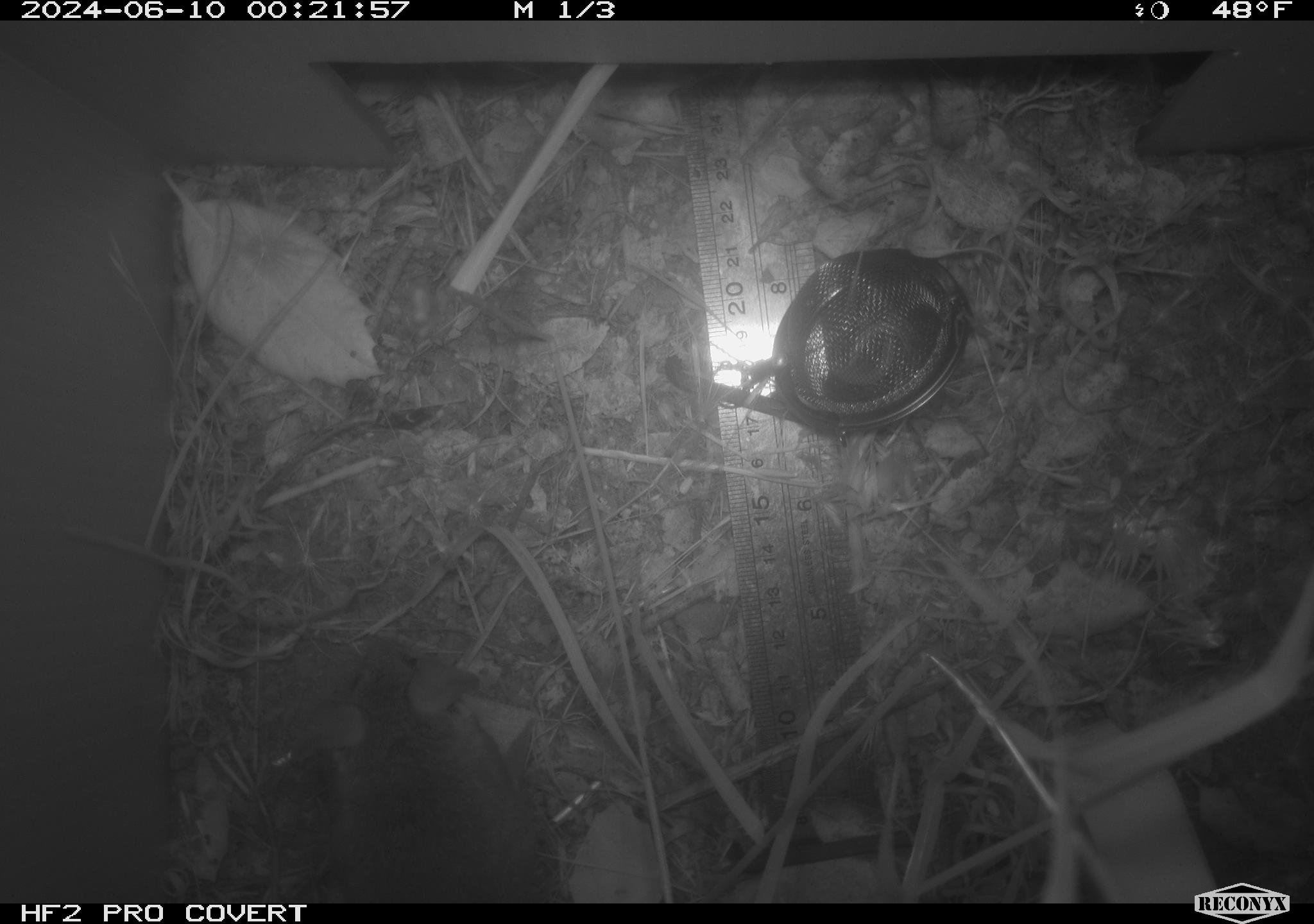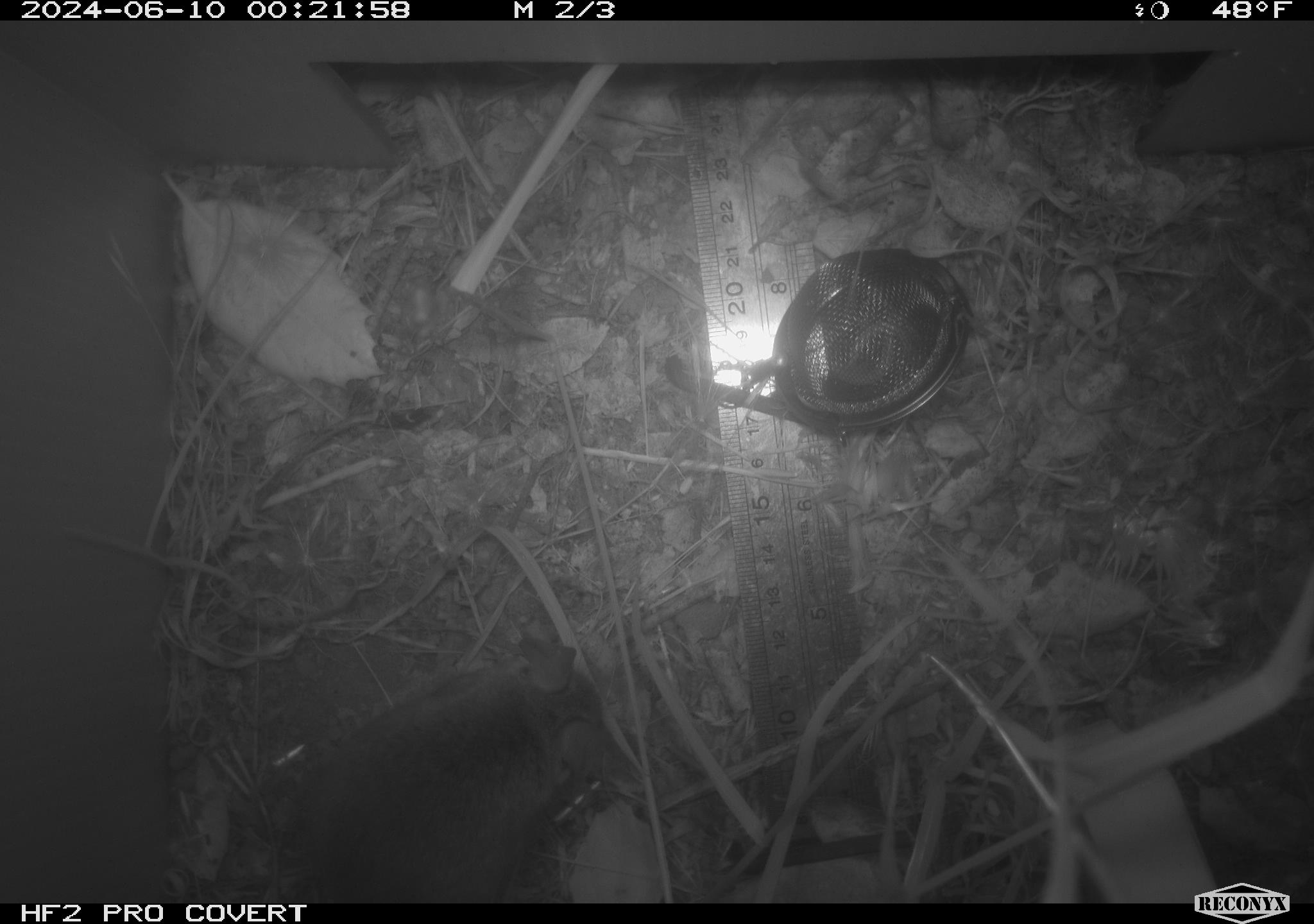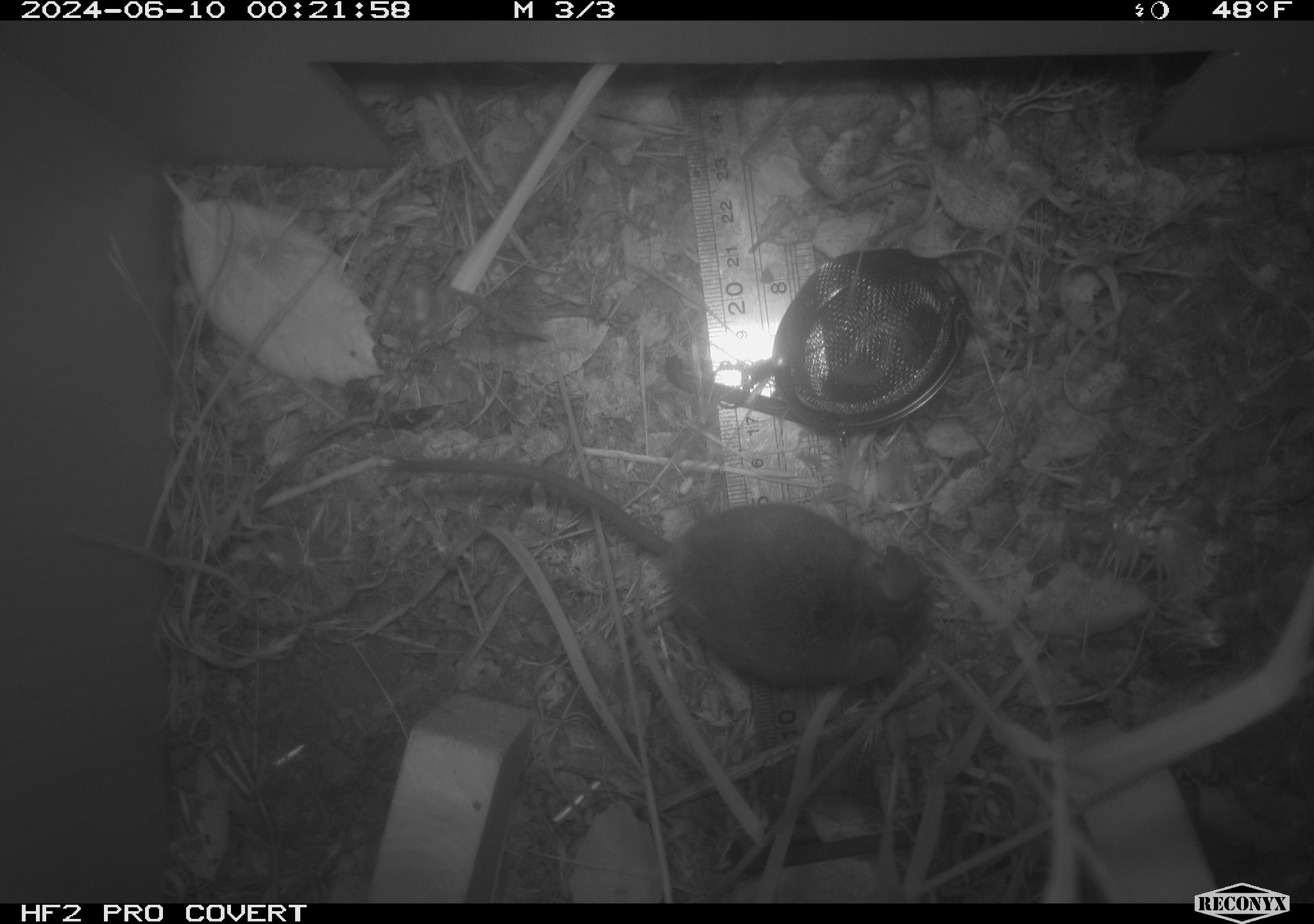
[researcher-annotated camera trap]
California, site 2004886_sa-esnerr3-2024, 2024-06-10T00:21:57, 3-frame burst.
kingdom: Animalia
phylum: Chordata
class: Mammalia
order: Rodentia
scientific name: Rodentia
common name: rodent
Rodent (Rodentia).